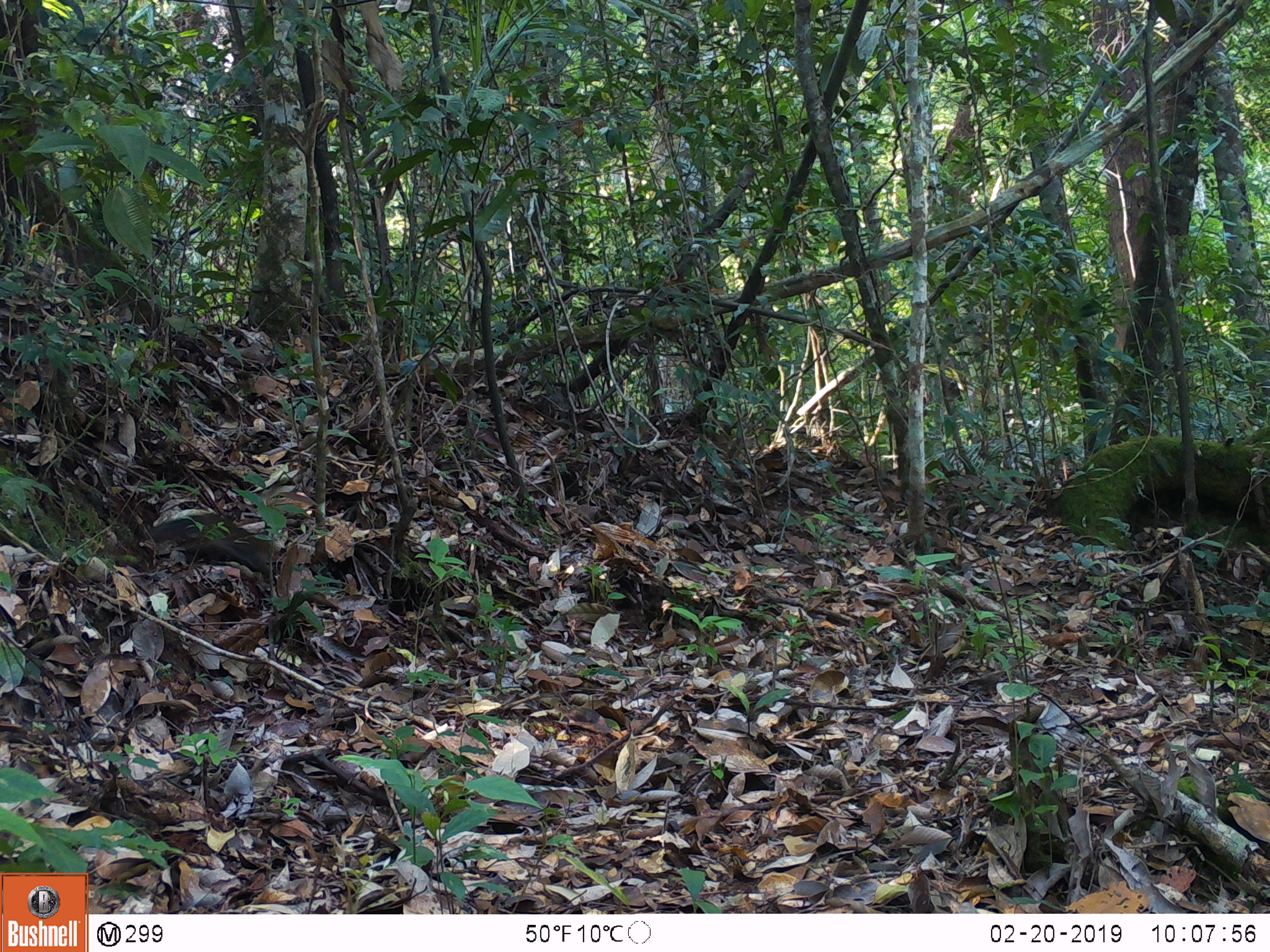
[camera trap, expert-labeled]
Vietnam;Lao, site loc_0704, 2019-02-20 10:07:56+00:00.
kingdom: Animalia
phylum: Chordata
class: Mammalia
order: Rodentia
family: Sciuridae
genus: Dremomys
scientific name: Dremomys rufigenis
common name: red-cheeked squirrel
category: red cheeked squirrel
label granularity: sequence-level